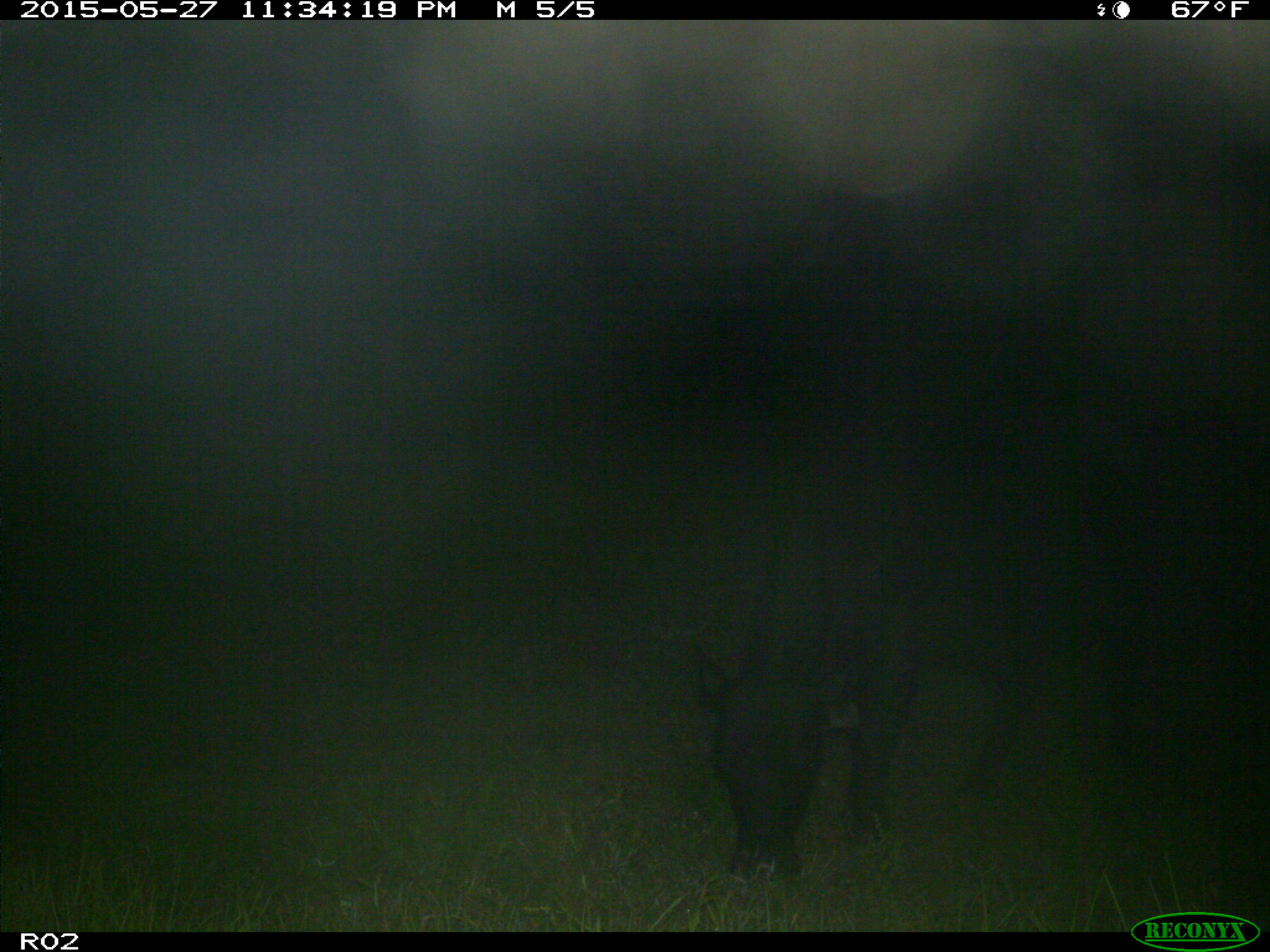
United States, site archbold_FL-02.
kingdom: Animalia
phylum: Chordata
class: Mammalia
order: Artiodactyla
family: Bovidae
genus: Bos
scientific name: Bos taurus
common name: domestic cow